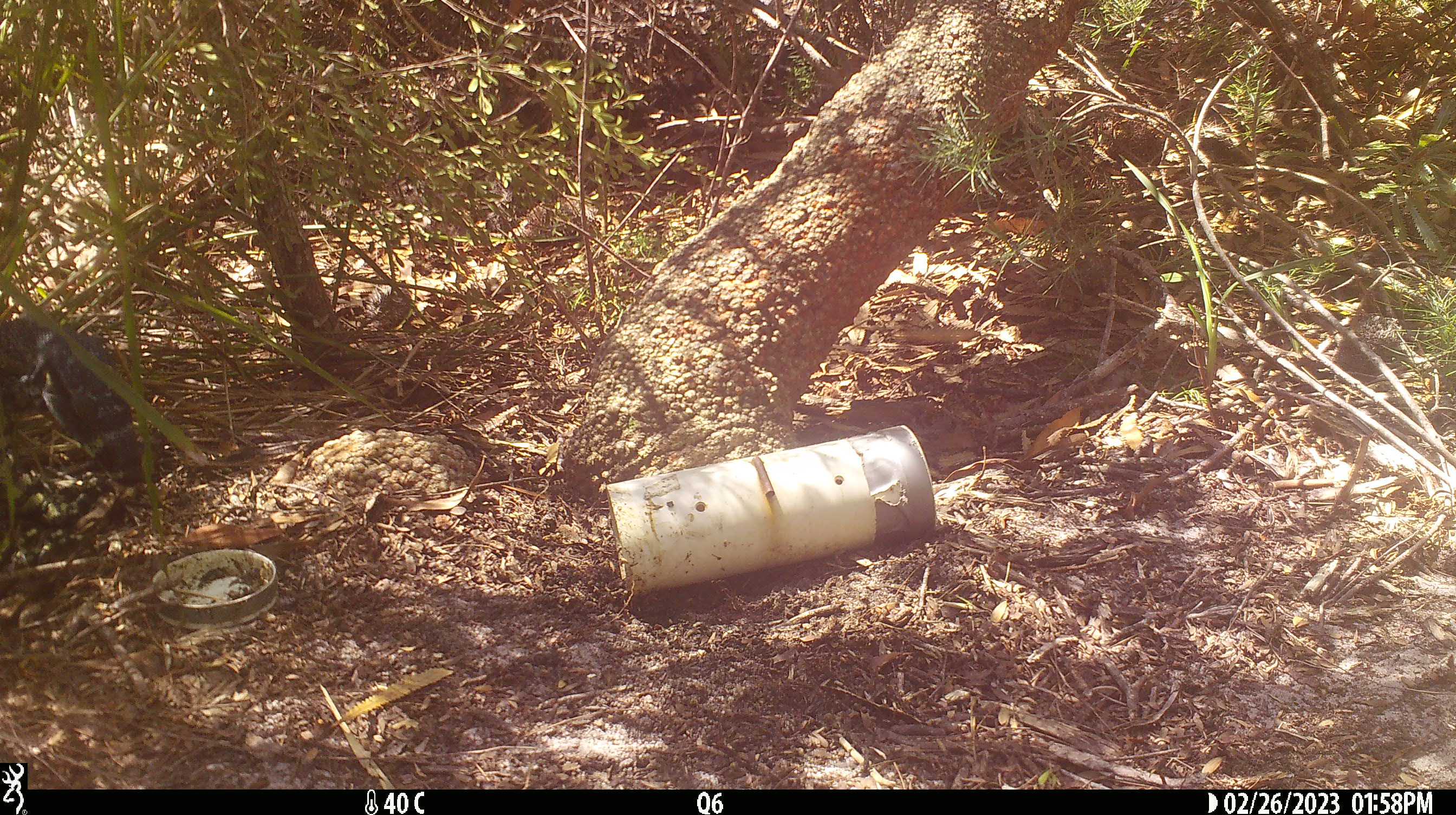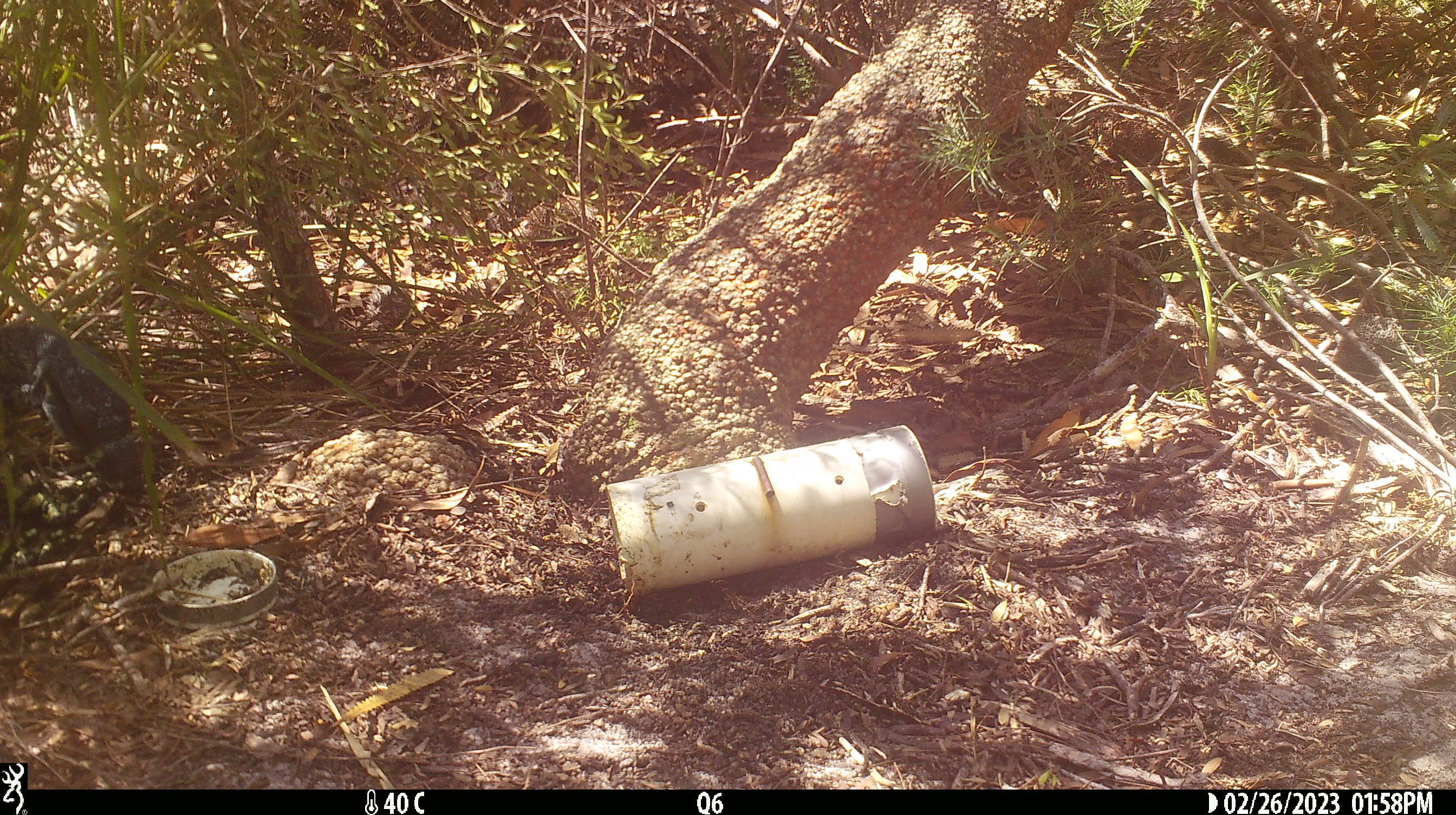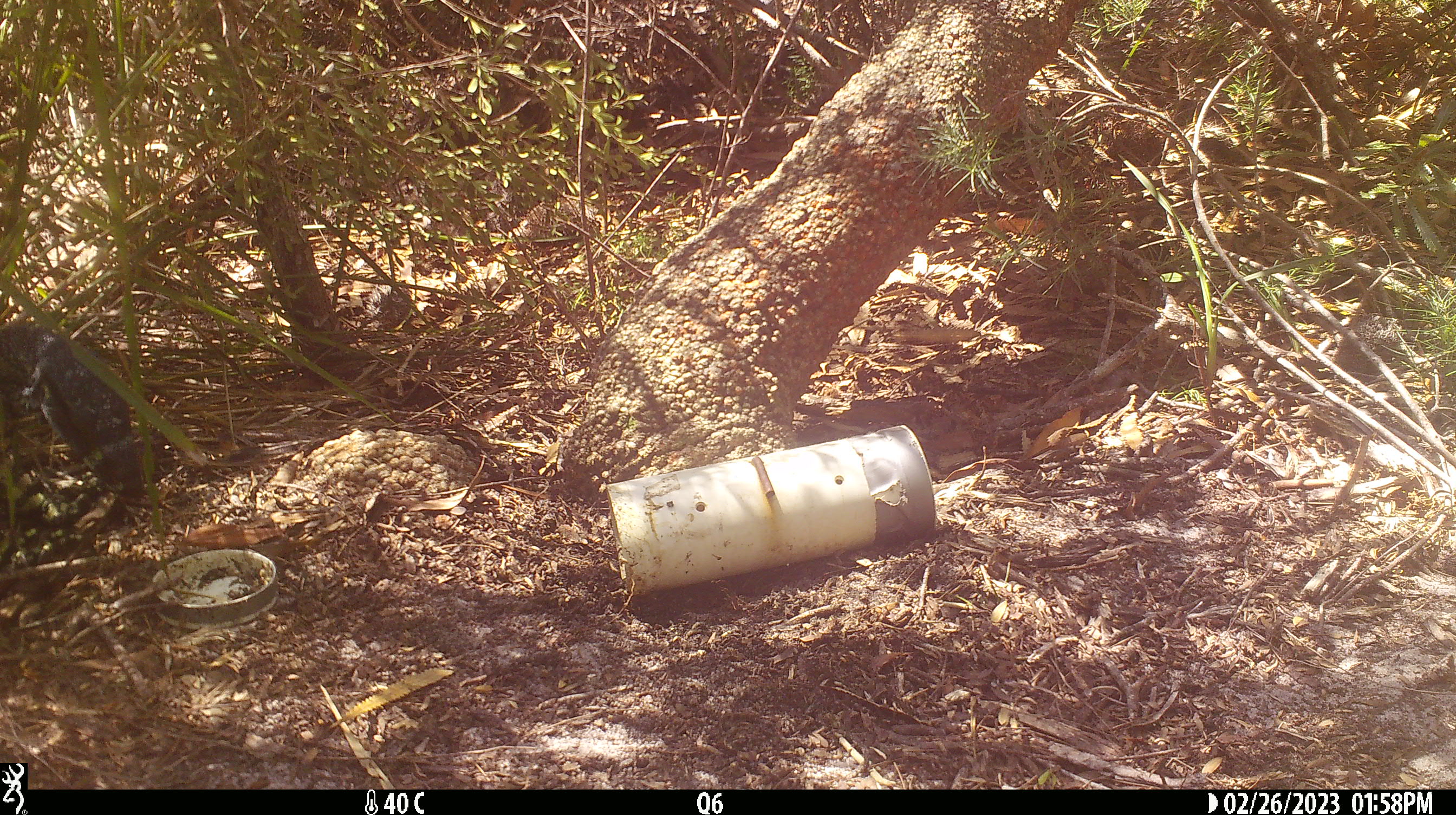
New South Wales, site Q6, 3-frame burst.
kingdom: Animalia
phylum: Chordata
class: Reptilia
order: Squamata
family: Varanidae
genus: Varanus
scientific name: Varanus varius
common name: lace monitor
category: goanna